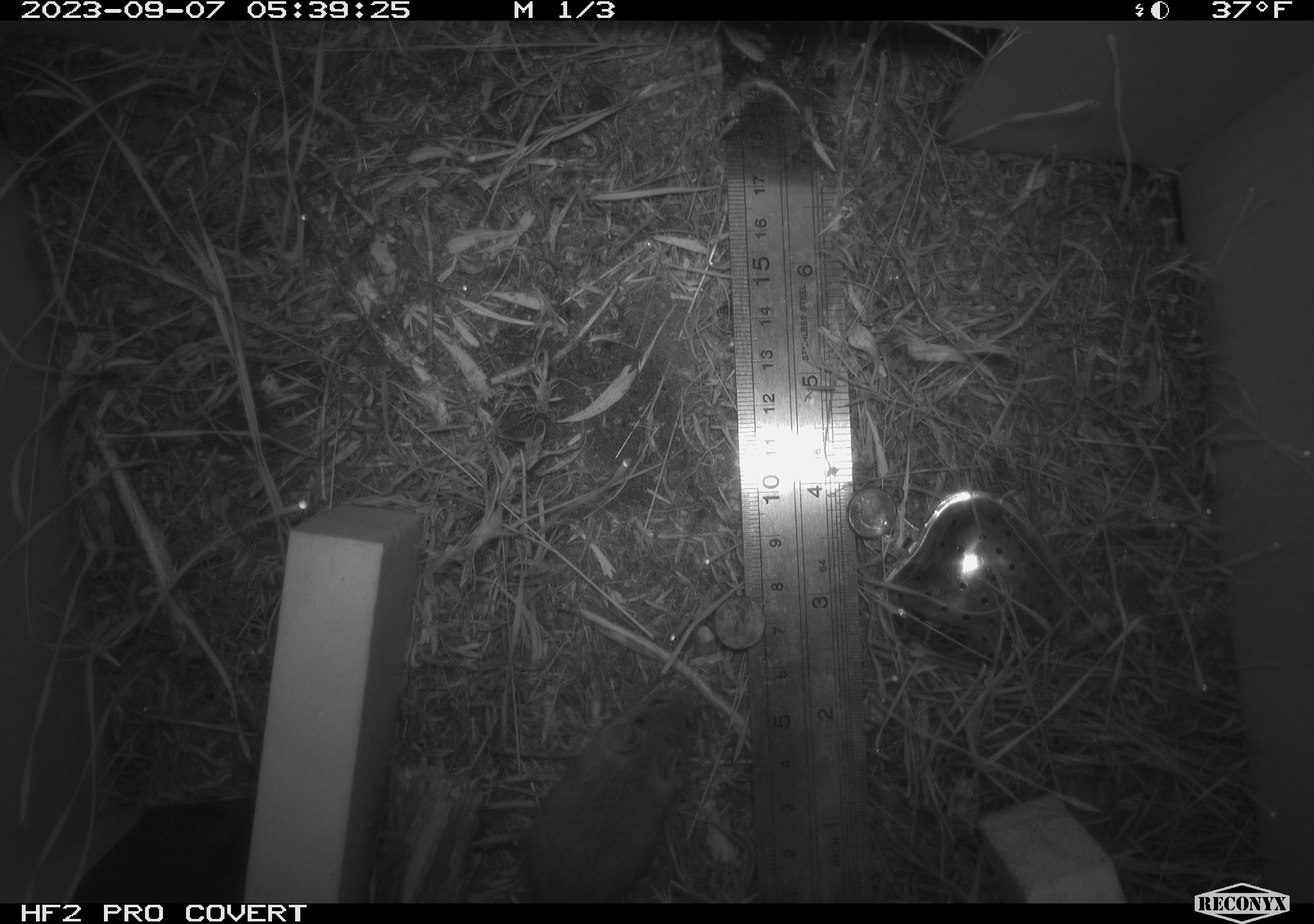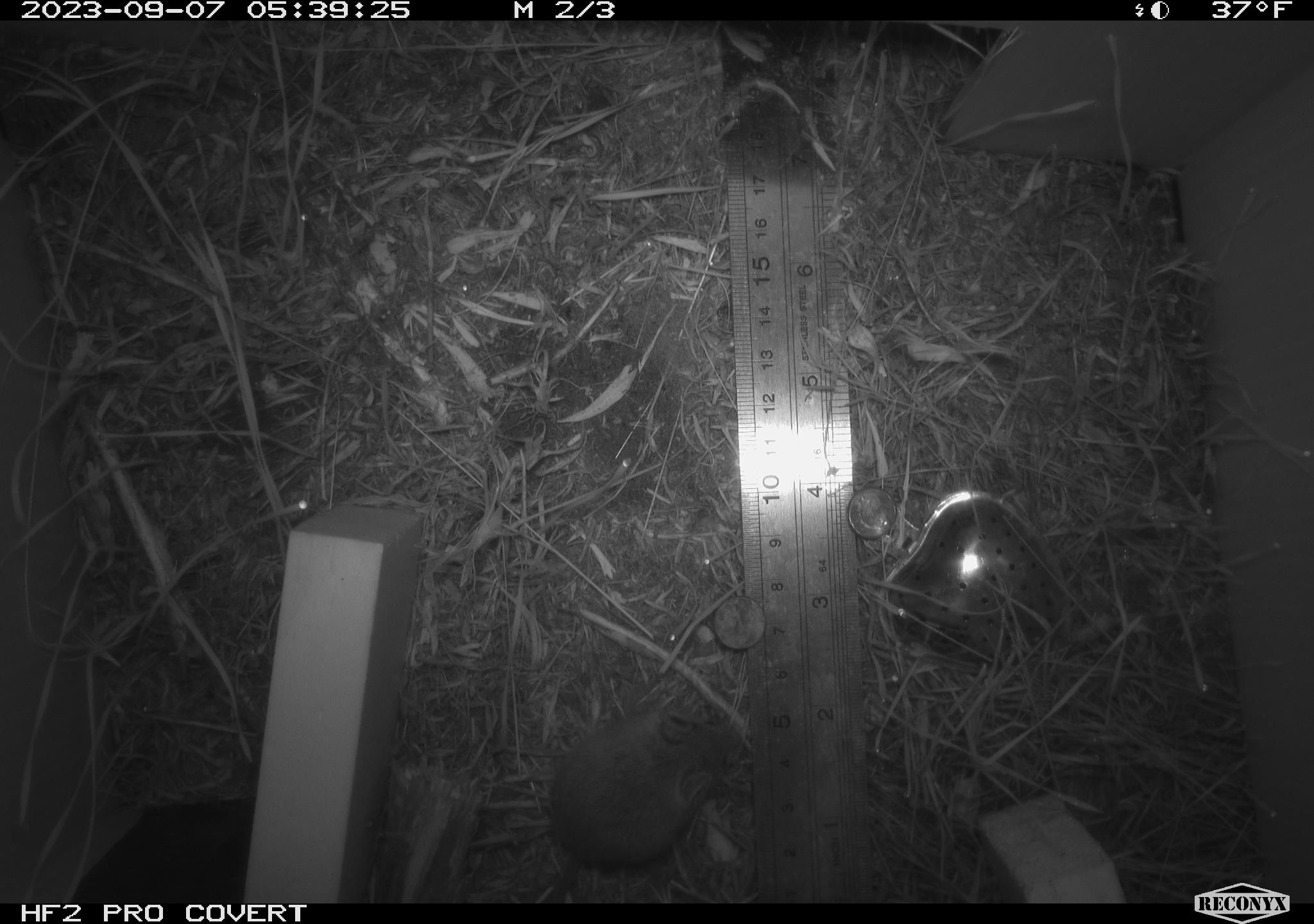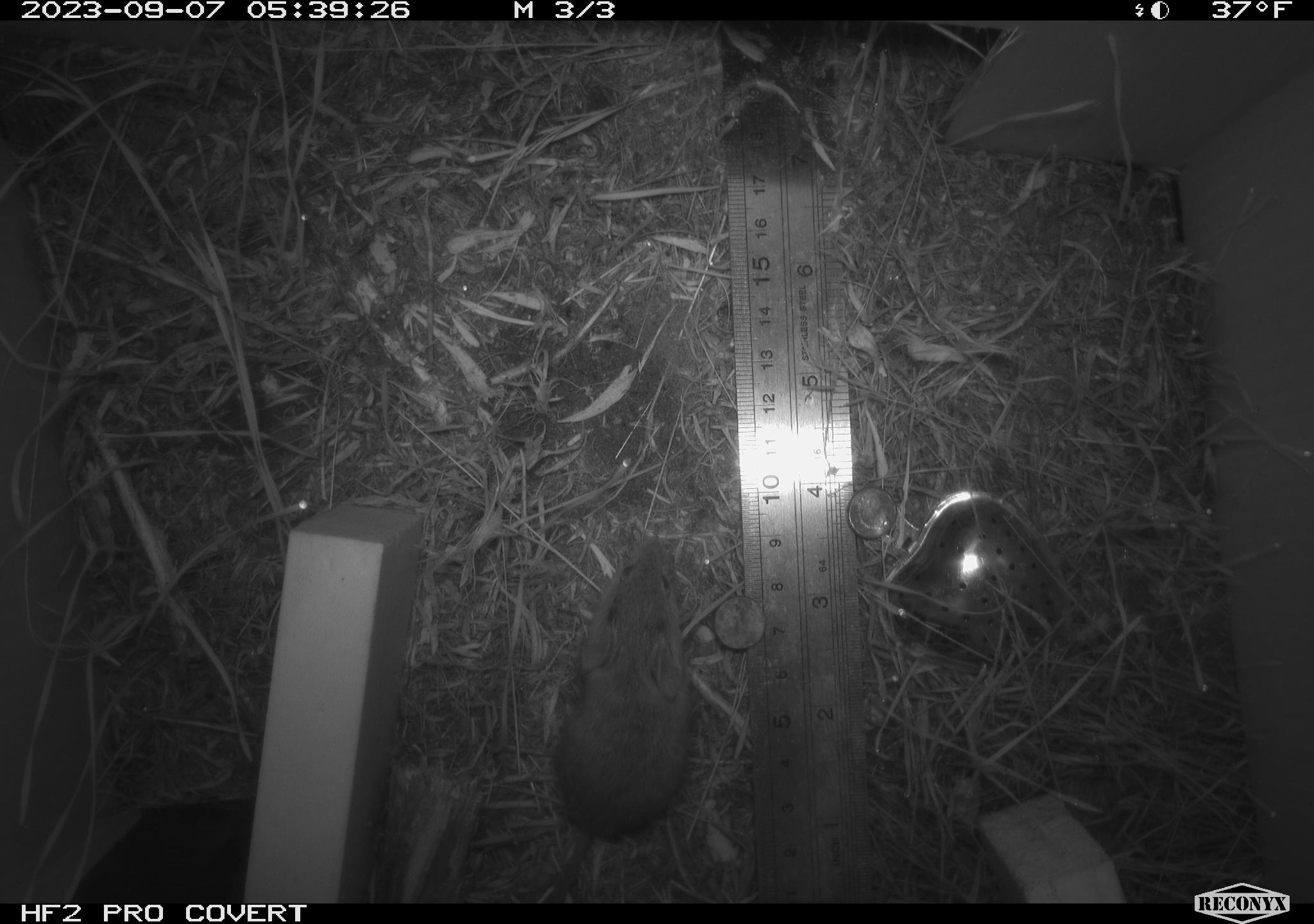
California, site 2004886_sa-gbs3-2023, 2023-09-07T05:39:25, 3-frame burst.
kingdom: Animalia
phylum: Chordata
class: Mammalia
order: Rodentia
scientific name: Rodentia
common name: mouse species